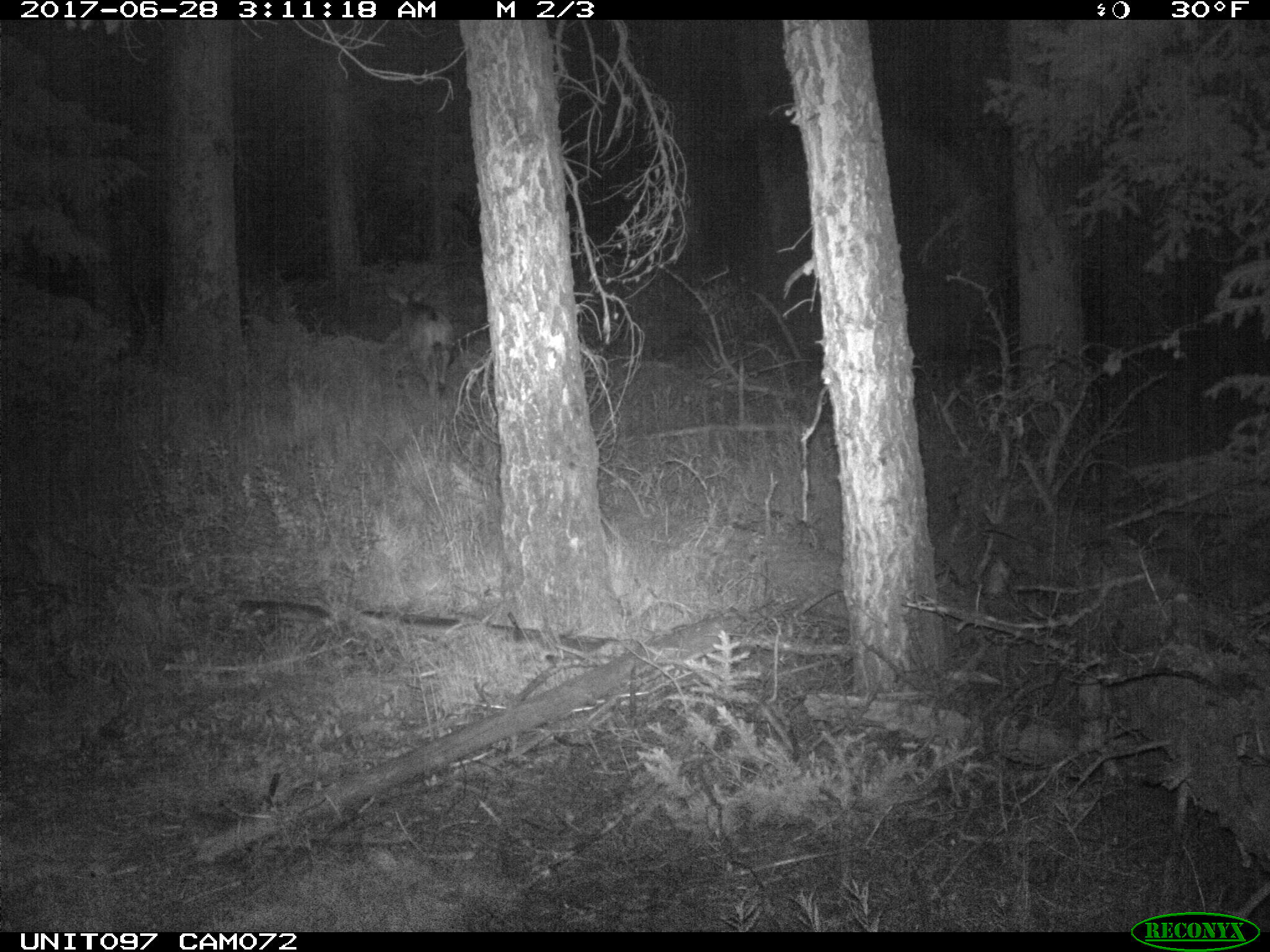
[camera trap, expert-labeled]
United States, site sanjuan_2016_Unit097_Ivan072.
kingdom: Animalia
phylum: Chordata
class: Mammalia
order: Artiodactyla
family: Cervidae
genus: Odocoileus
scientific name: Odocoileus hemionus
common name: mule deer